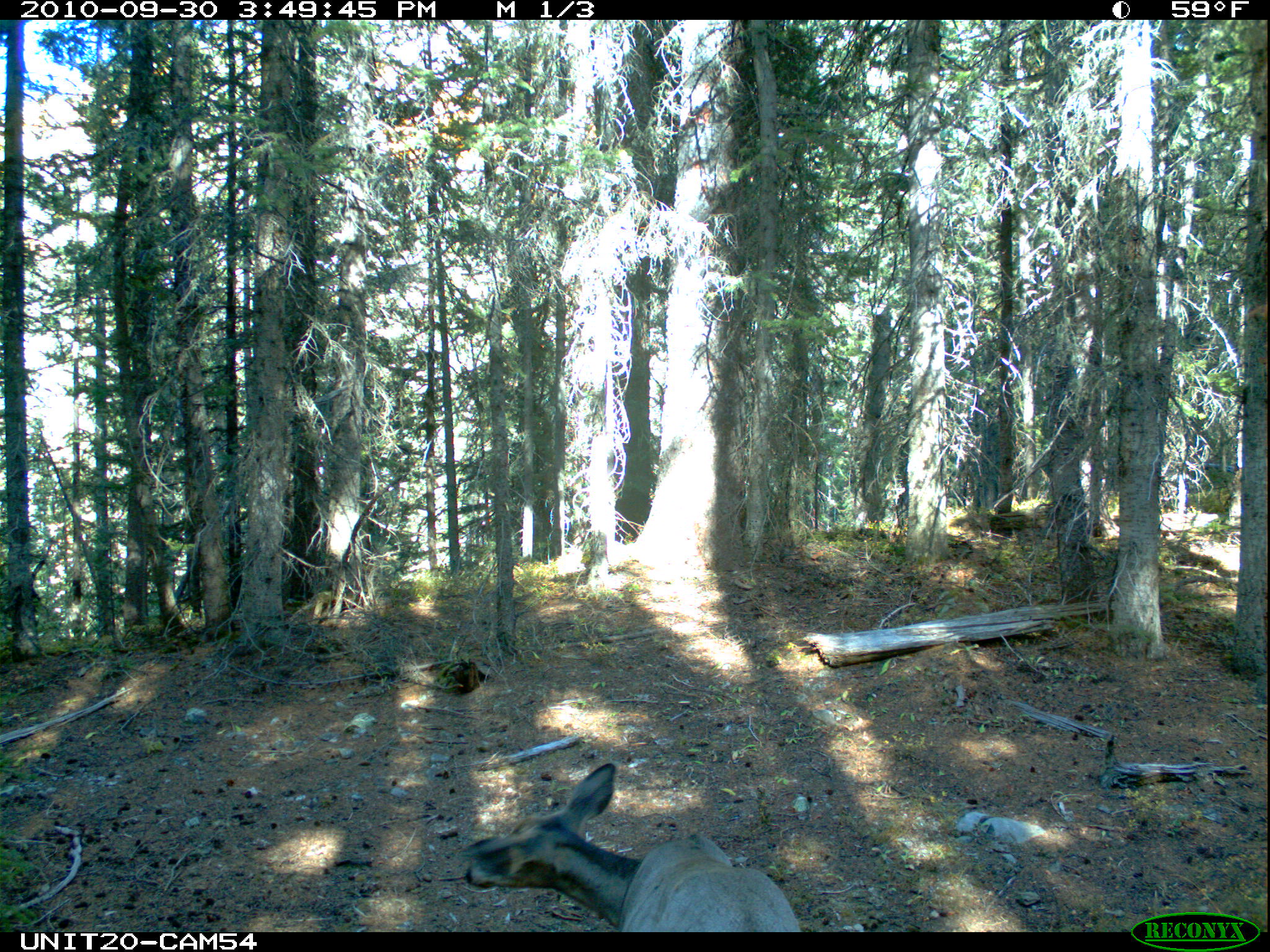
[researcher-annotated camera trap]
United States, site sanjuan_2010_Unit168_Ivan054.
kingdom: Animalia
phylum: Chordata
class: Mammalia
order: Artiodactyla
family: Cervidae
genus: Odocoileus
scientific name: Odocoileus hemionus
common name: mule deer